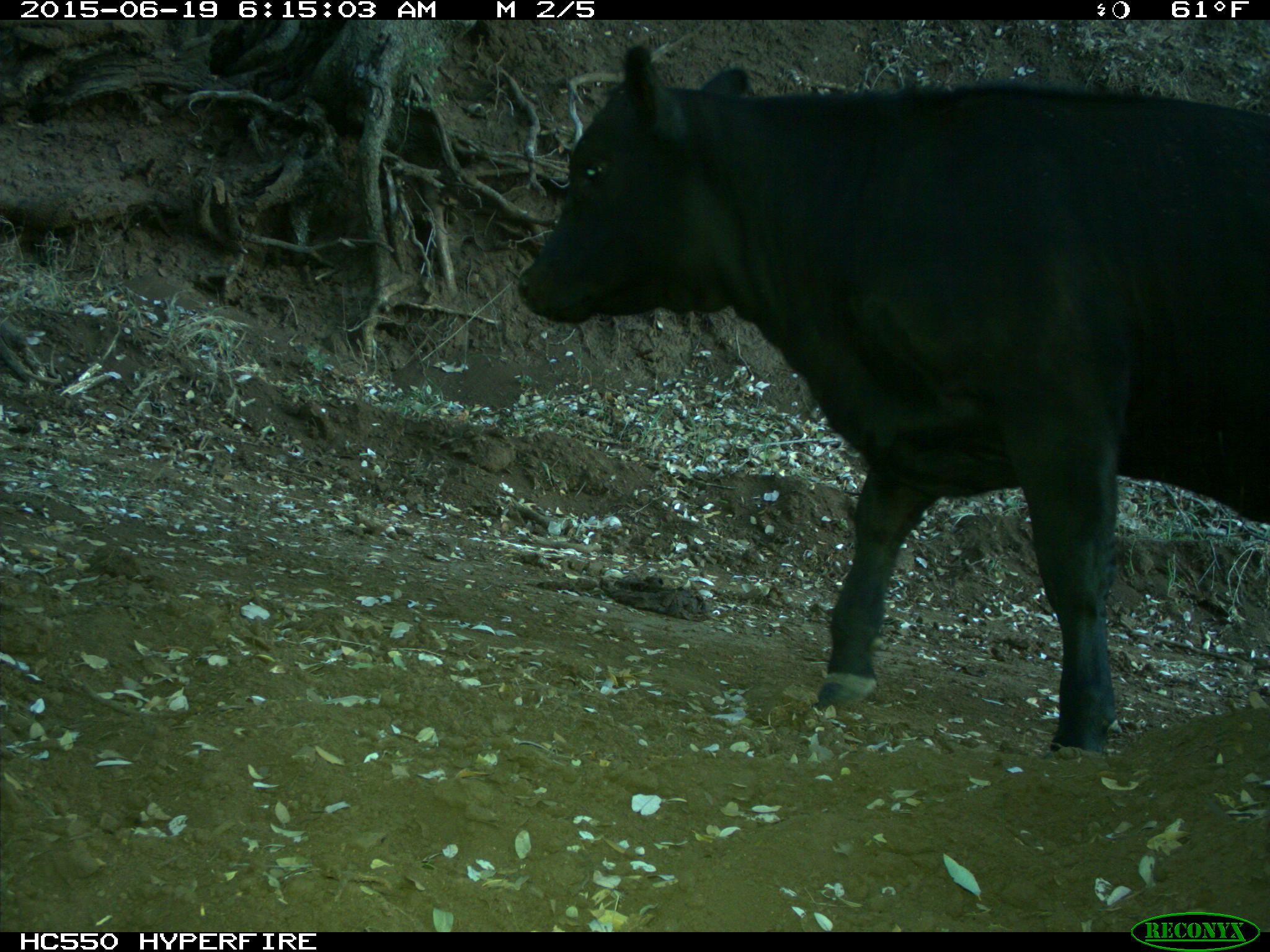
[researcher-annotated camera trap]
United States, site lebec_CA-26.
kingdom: Animalia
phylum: Chordata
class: Mammalia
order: Artiodactyla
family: Bovidae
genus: Bos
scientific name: Bos taurus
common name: domestic cow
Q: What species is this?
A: Bos taurus (domestic cow).